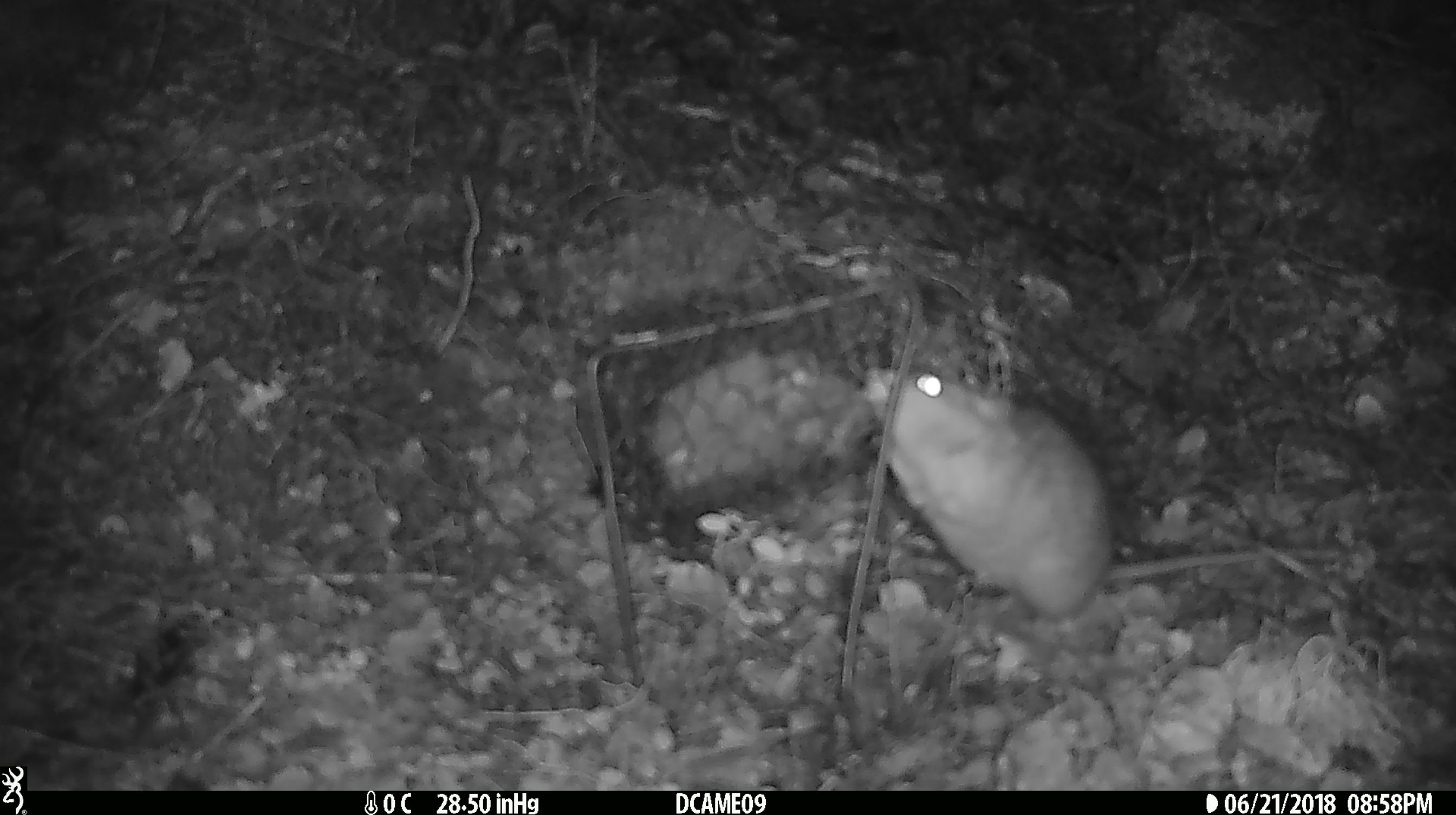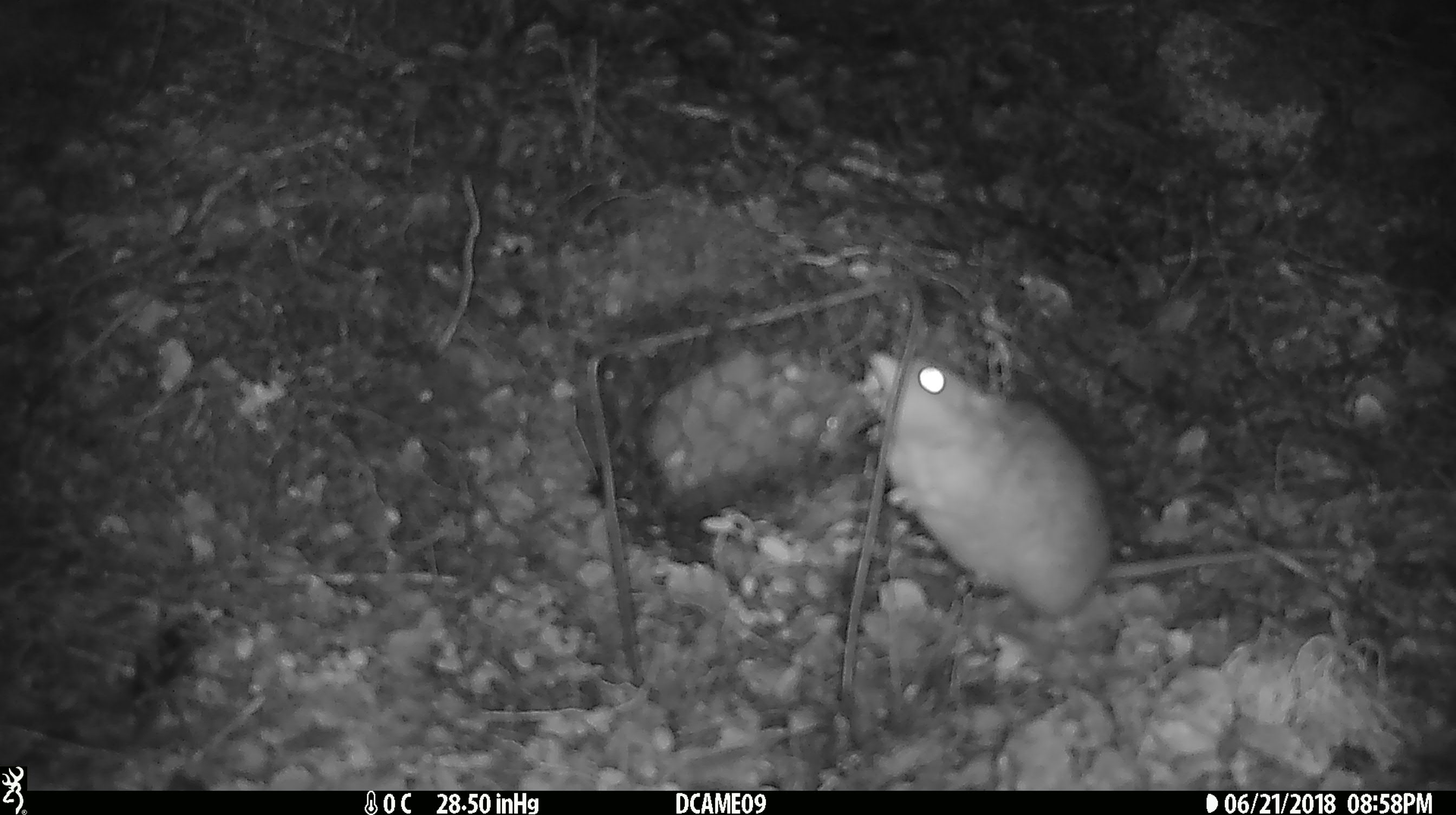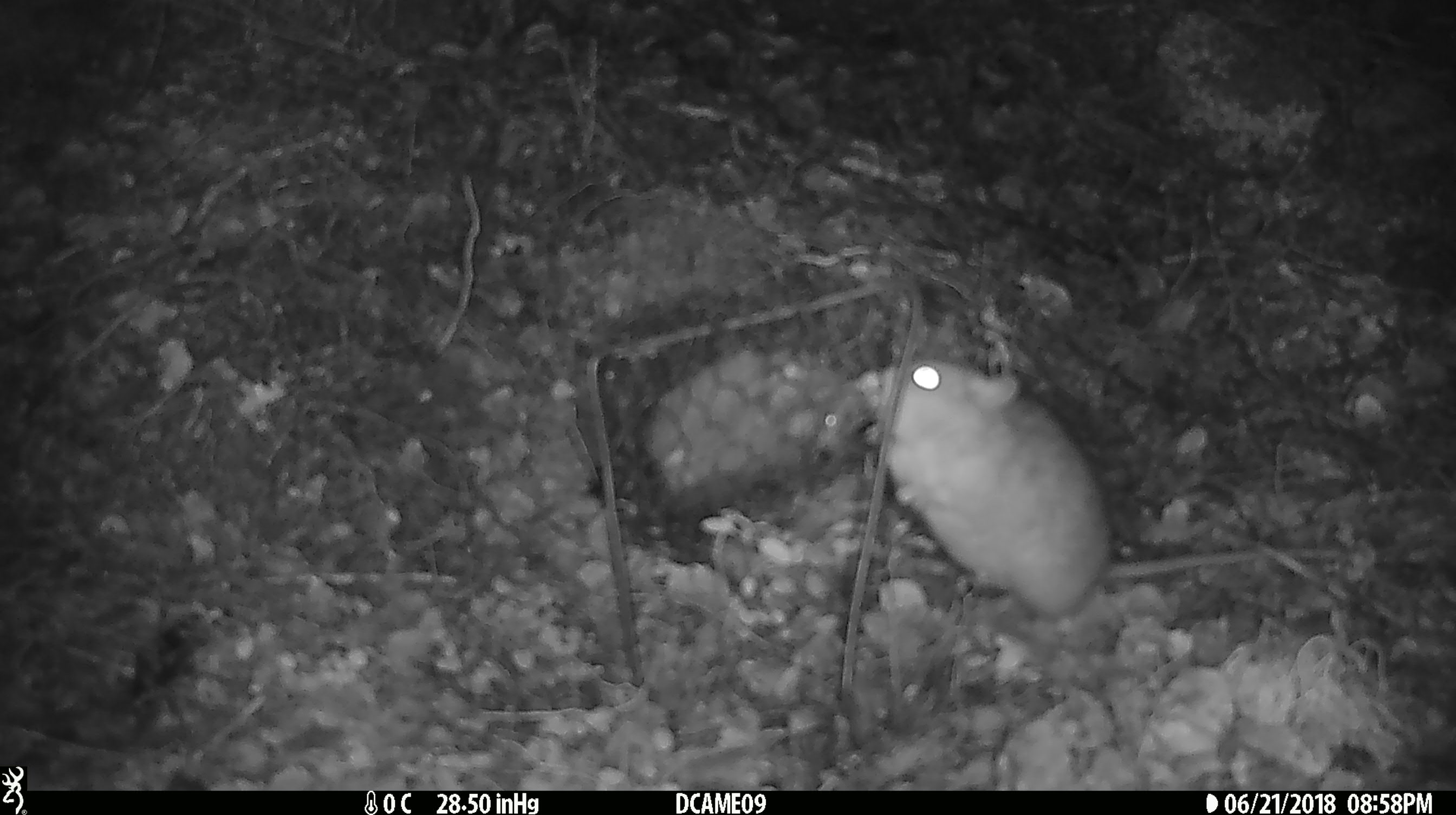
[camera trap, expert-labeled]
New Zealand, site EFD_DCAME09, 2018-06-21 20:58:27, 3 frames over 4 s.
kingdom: Animalia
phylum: Chordata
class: Mammalia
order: Rodentia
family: Muridae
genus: Rattus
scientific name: Rattus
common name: rat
Rat (Rattus).